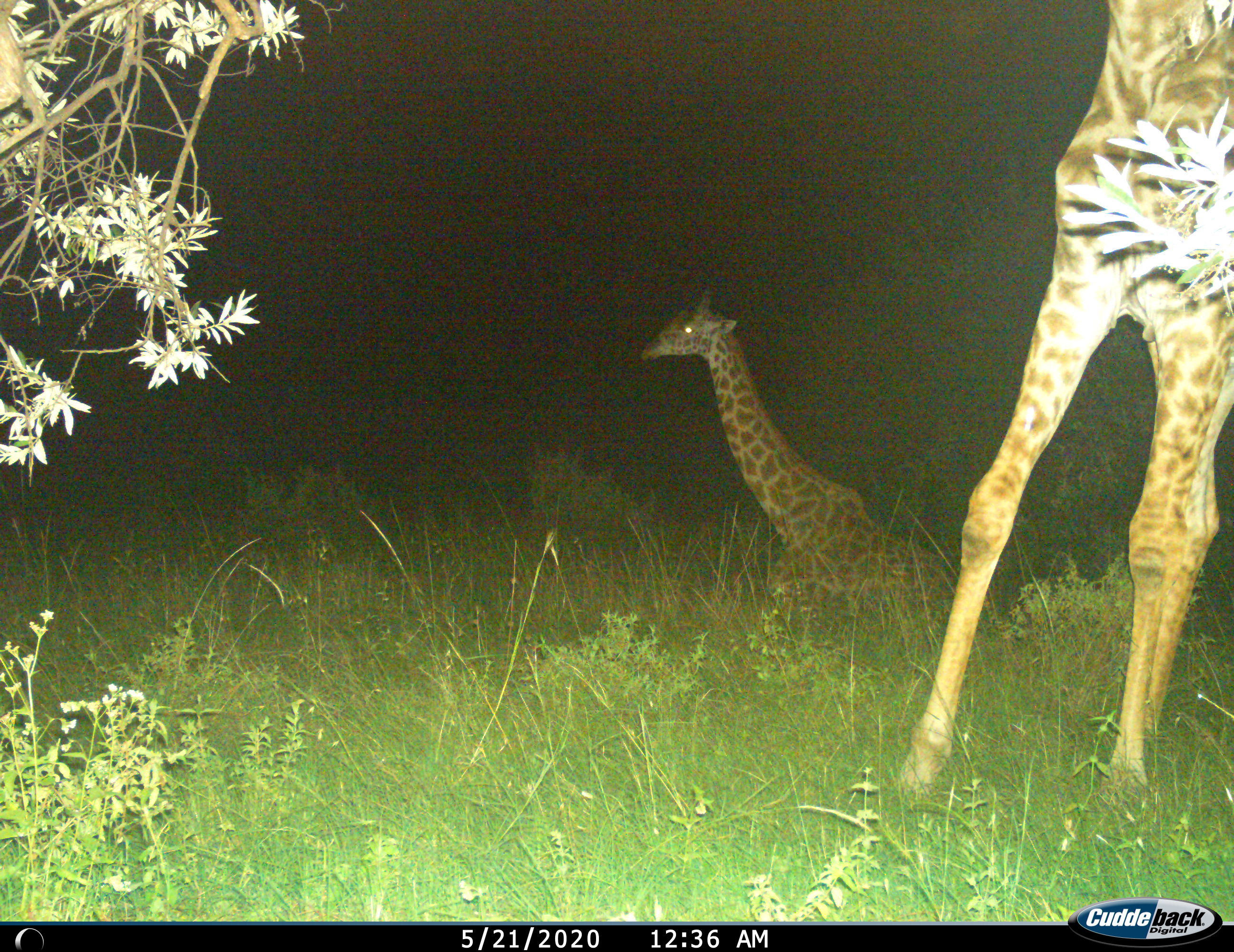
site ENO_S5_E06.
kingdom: Animalia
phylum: Chordata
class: Mammalia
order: Artiodactyla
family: Giraffidae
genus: Giraffa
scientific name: Giraffa camelopardalis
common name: giraffe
Giraffe (Giraffa camelopardalis), count 2. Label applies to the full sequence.